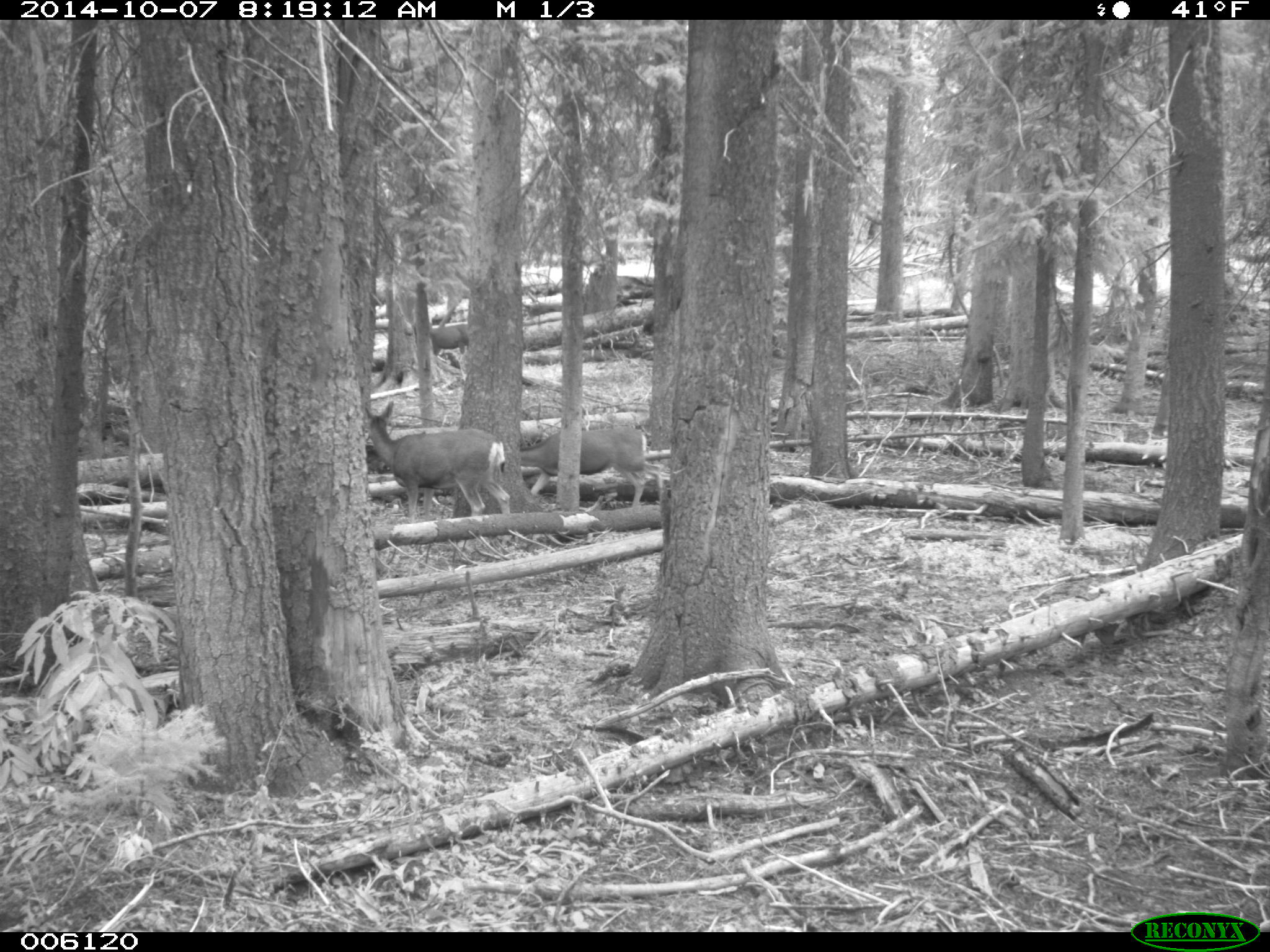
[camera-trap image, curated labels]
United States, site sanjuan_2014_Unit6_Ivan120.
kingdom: Animalia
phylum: Chordata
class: Mammalia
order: Artiodactyla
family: Cervidae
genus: Odocoileus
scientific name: Odocoileus hemionus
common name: mule deer